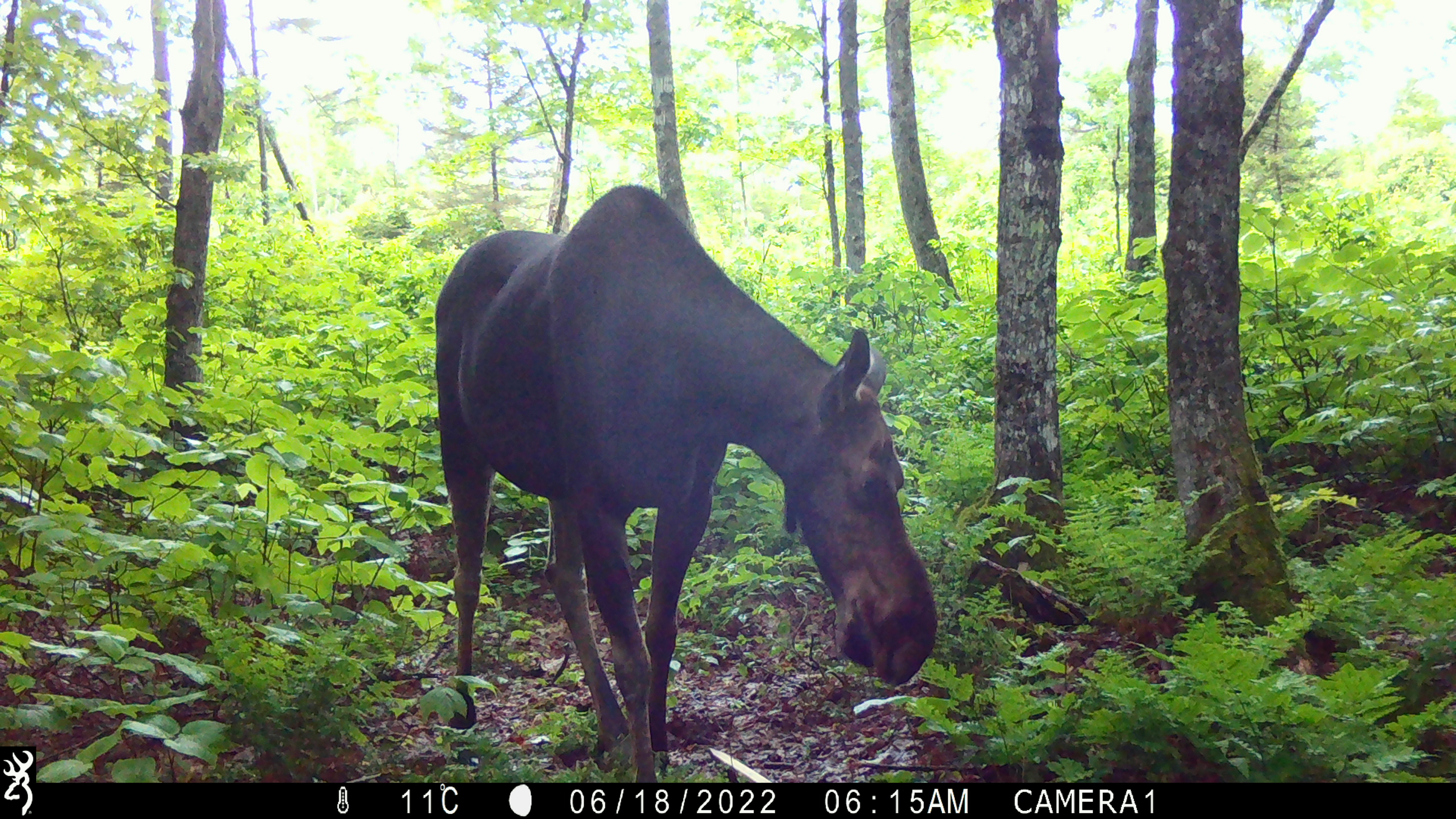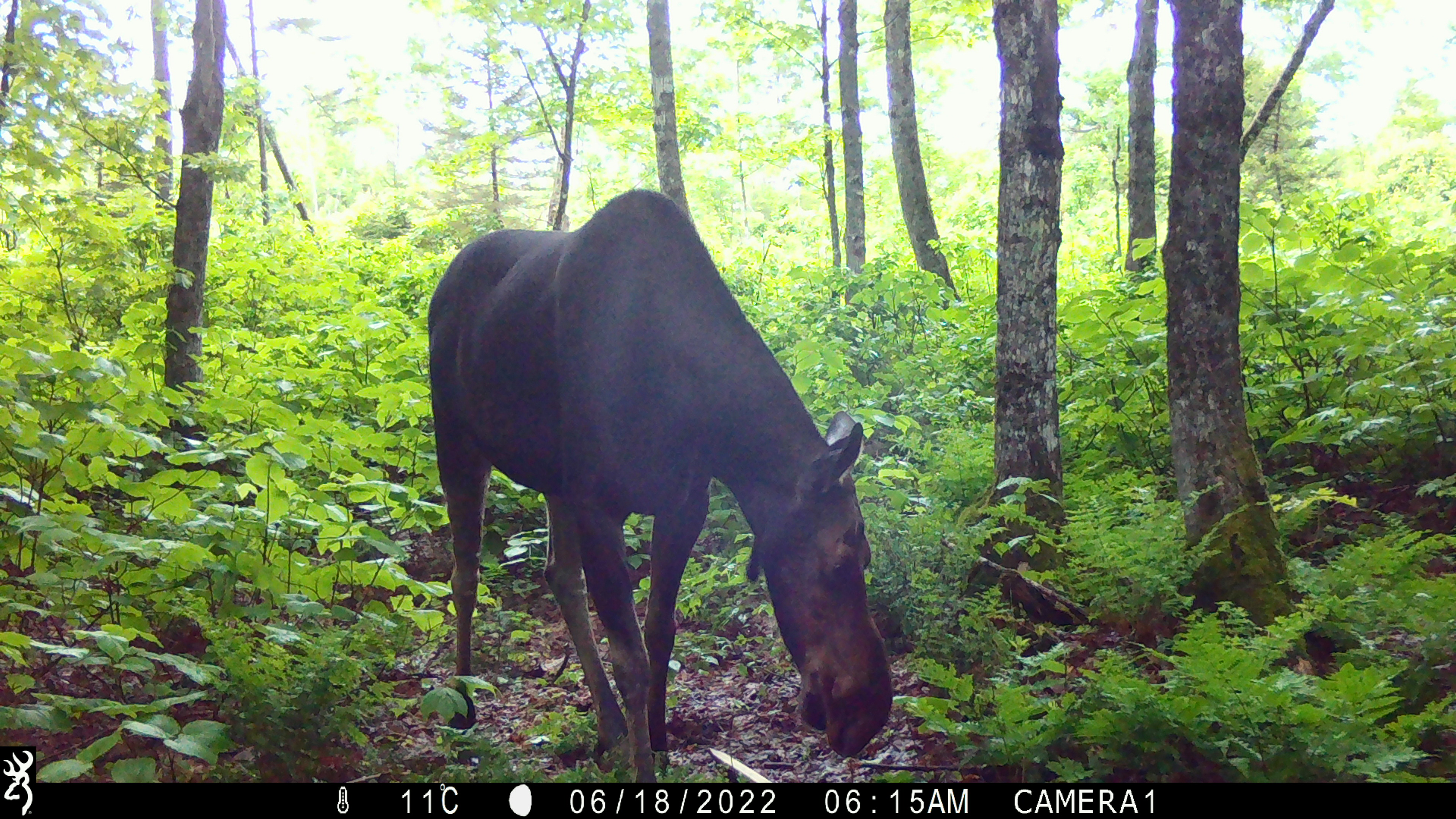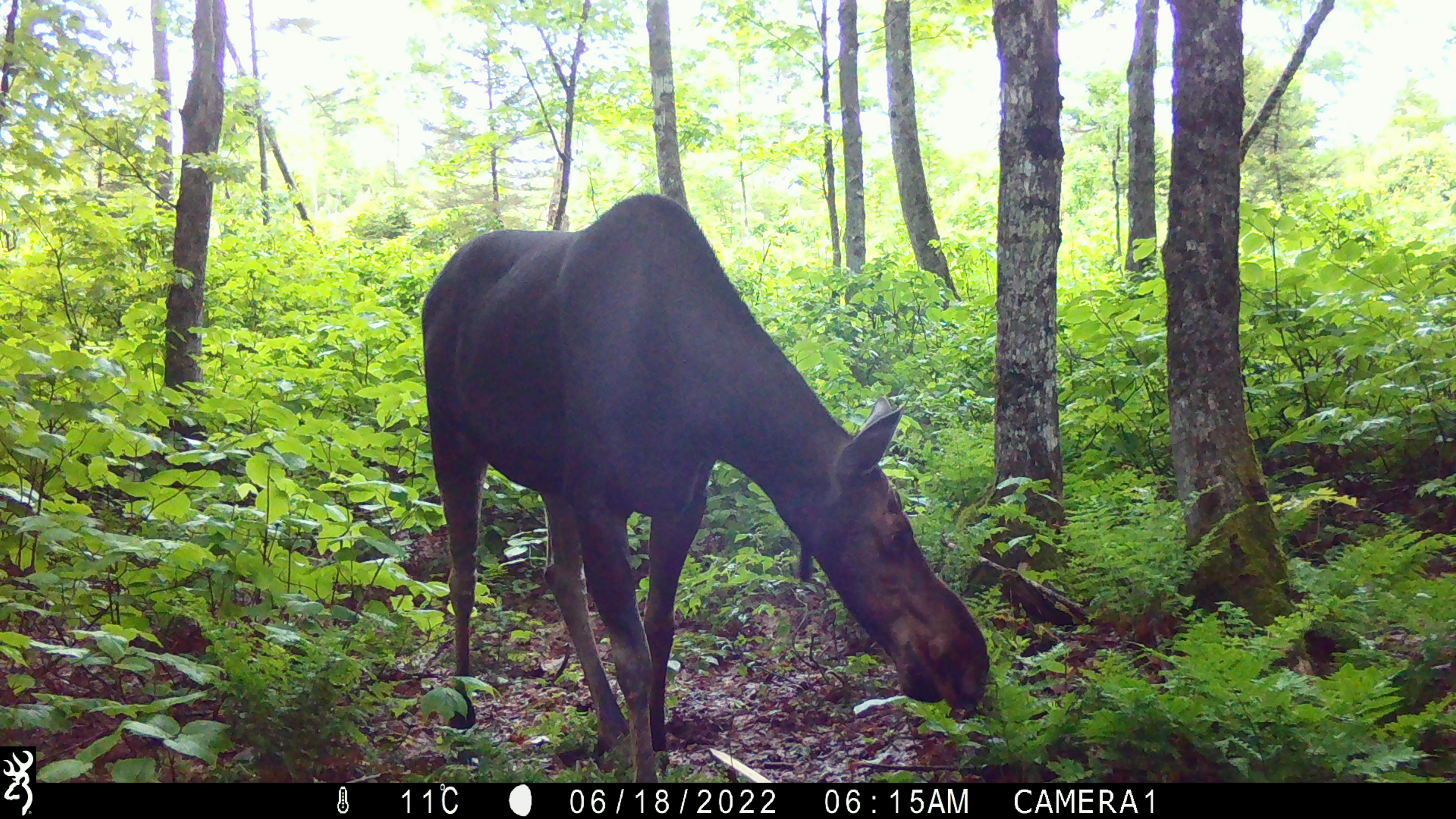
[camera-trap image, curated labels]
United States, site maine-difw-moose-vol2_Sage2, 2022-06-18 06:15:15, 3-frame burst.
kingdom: Animalia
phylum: Chordata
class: Mammalia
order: Artiodactyla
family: Cervidae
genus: Alces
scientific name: Alces alces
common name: moose